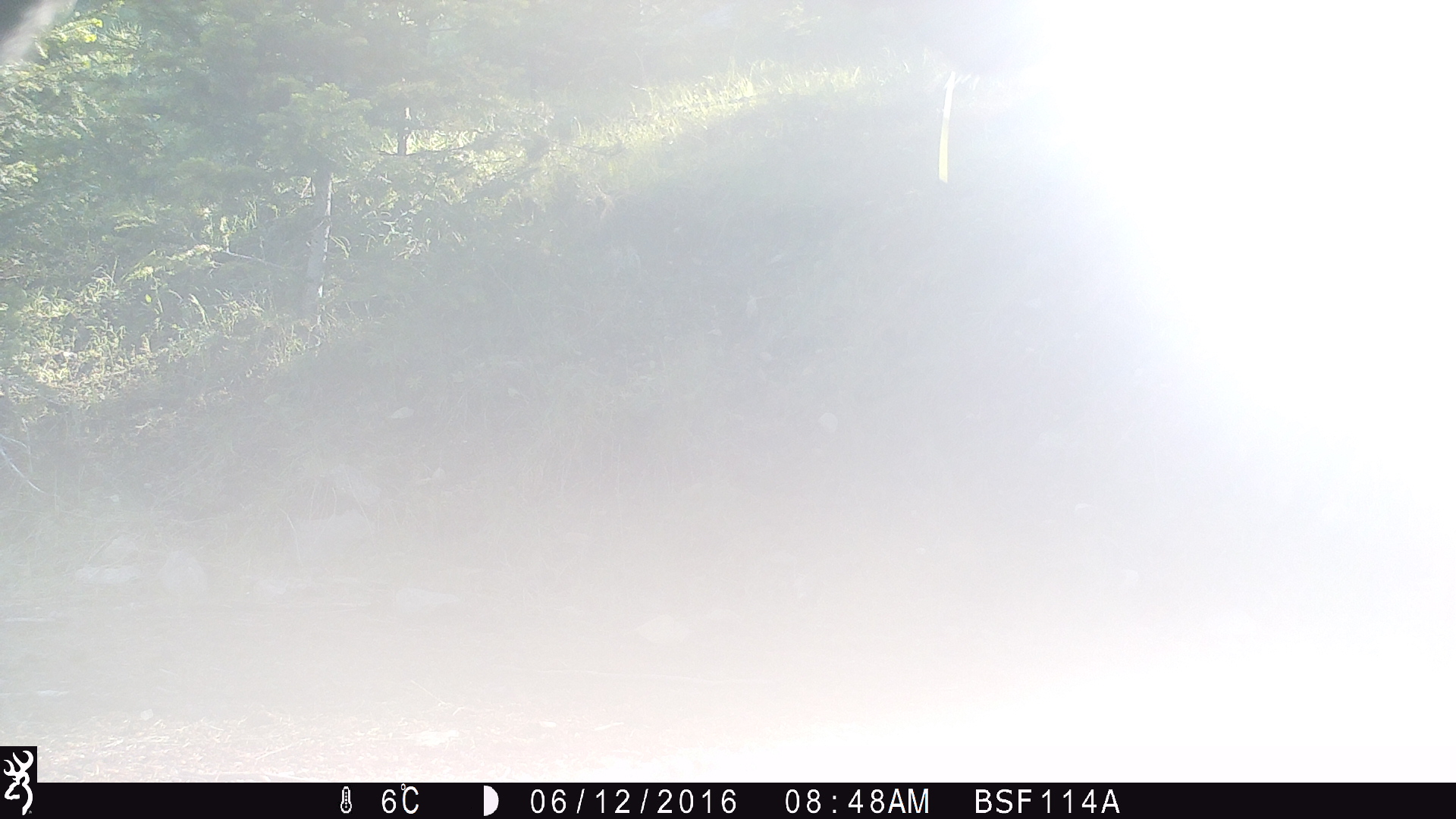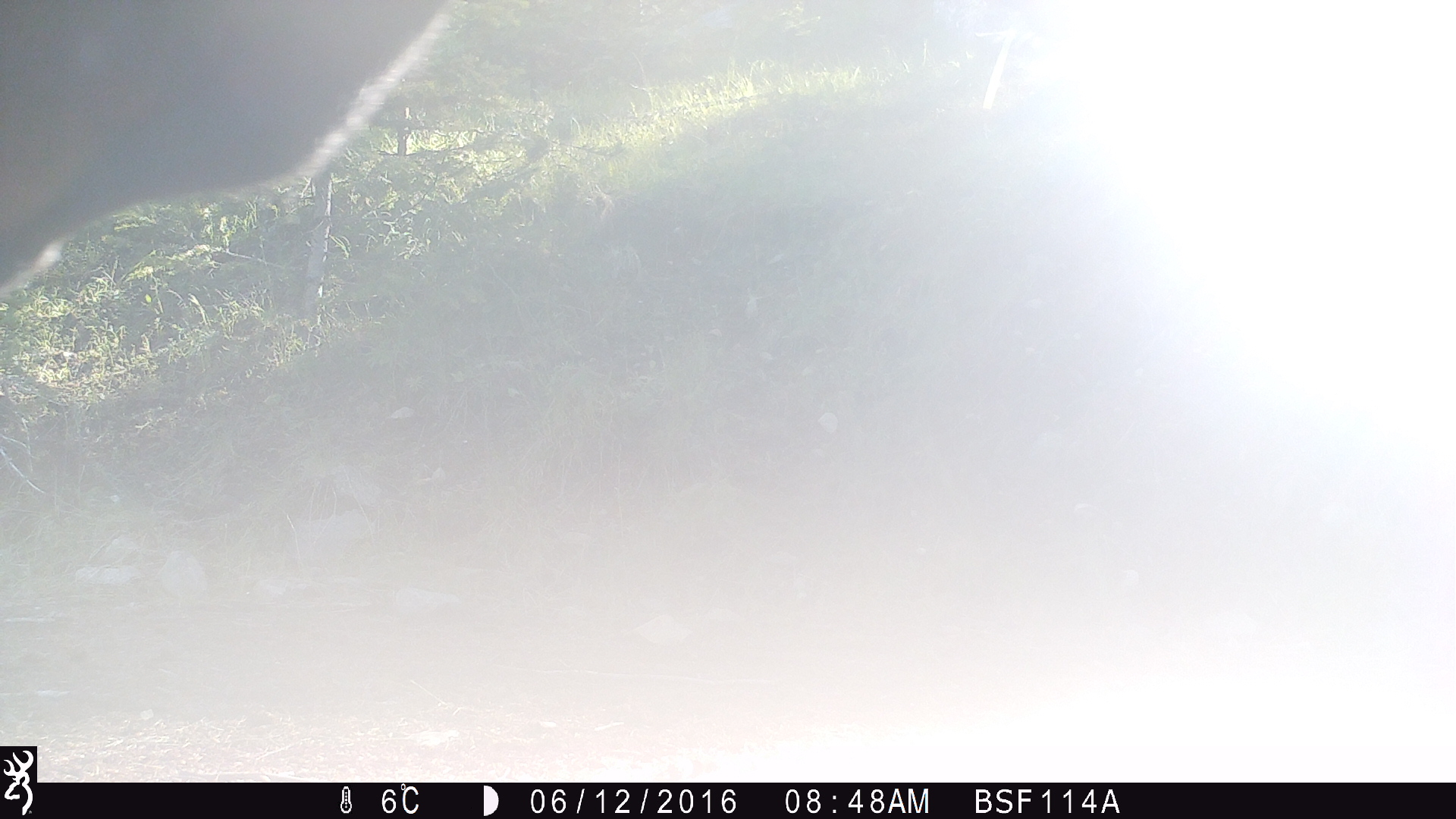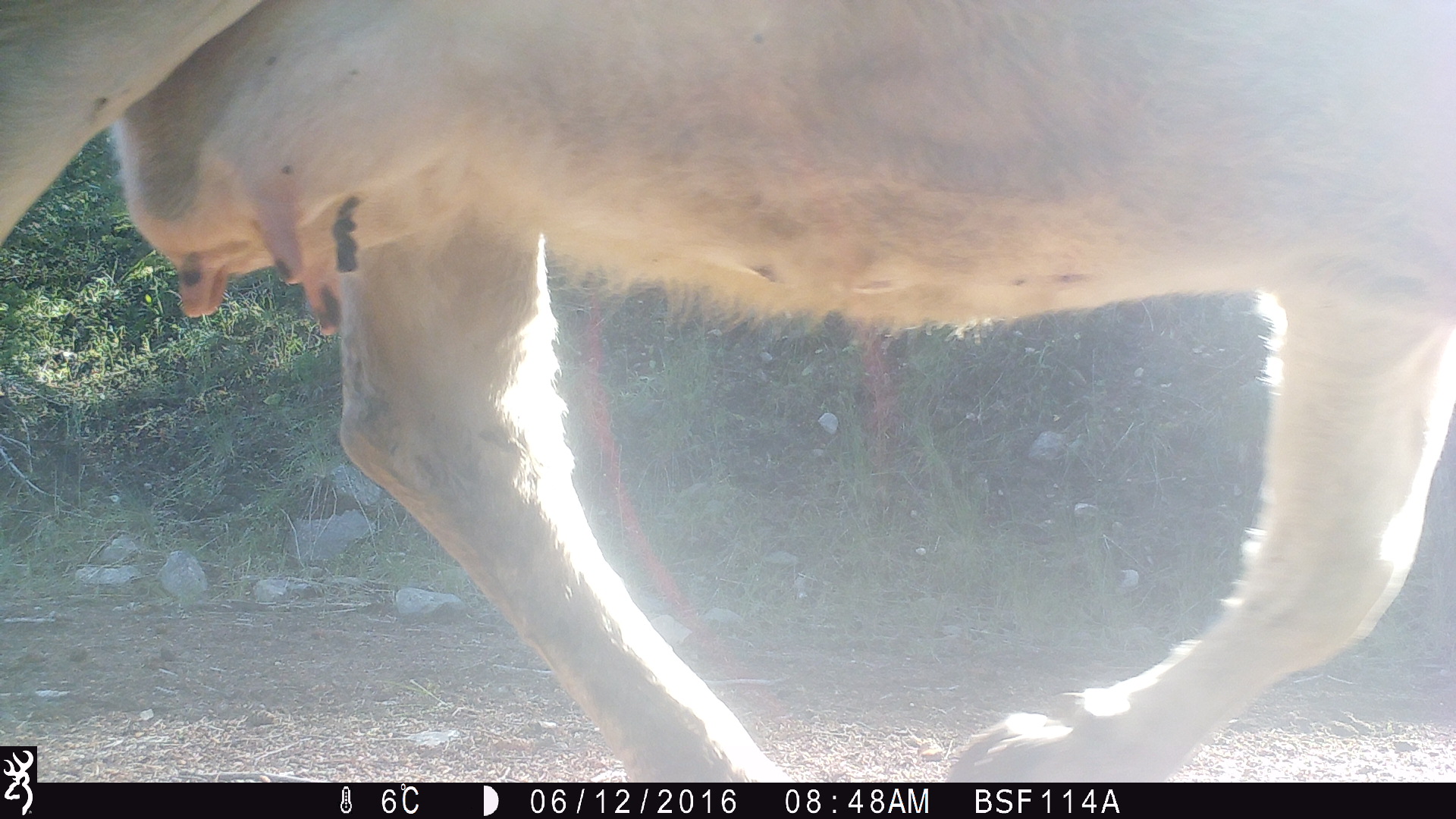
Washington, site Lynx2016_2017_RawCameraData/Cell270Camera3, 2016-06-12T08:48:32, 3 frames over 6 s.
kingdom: Animalia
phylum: Chordata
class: Mammalia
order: Artiodactyla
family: Bovidae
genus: Bos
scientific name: Bos taurus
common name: domestic cattle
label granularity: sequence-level